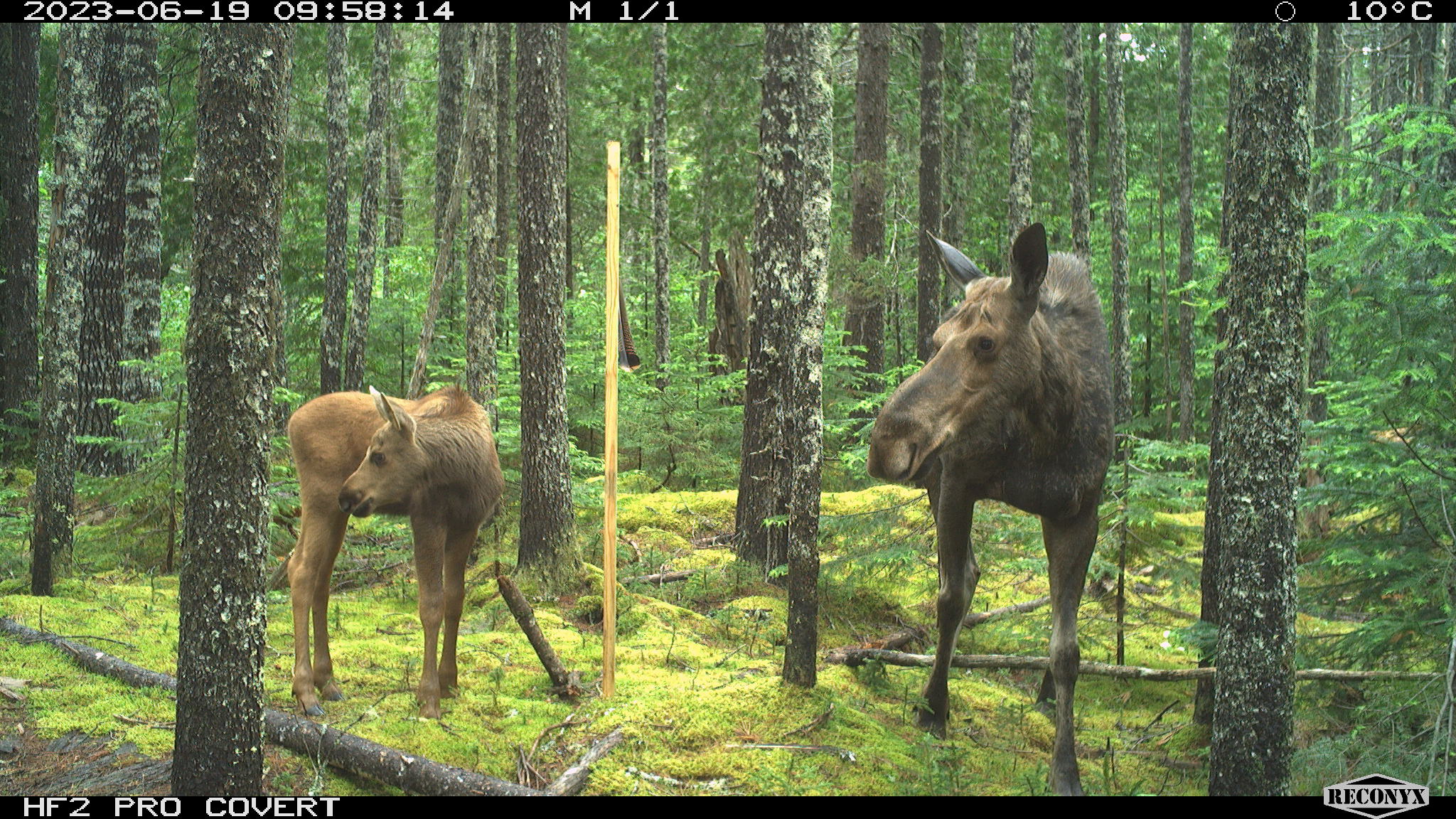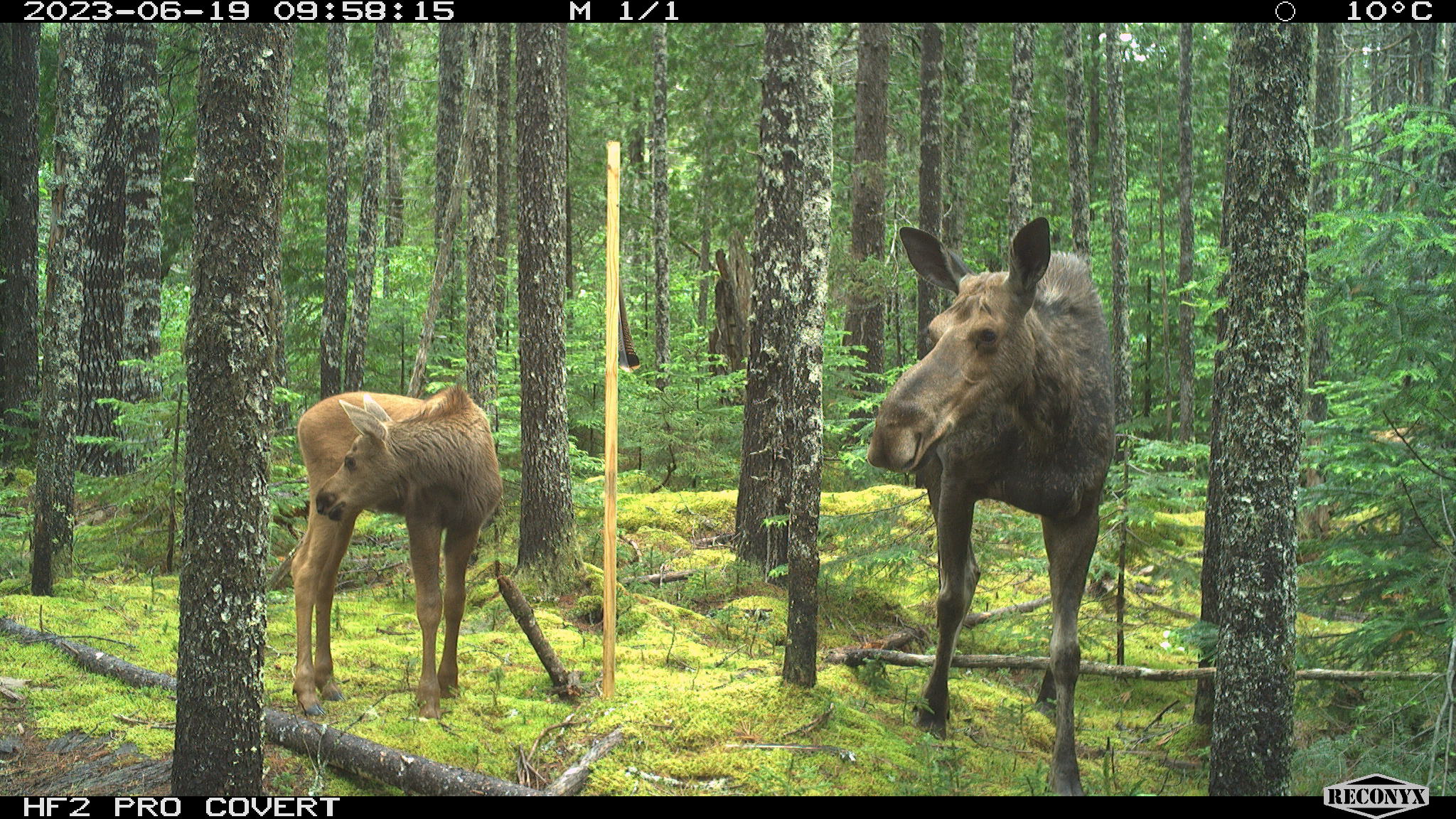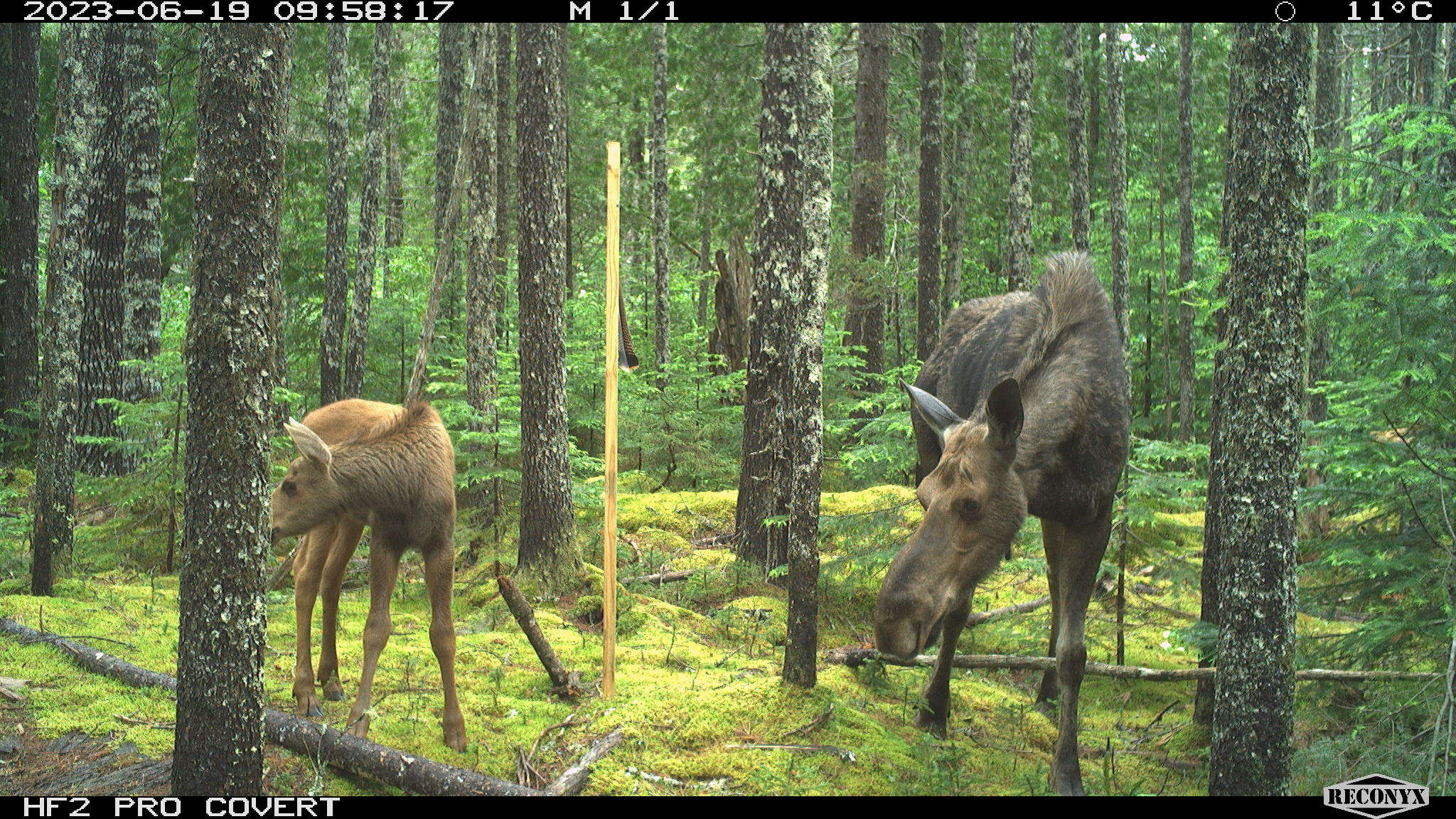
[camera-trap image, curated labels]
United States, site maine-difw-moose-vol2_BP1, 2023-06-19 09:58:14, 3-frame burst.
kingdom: Animalia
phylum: Chordata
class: Mammalia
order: Artiodactyla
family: Cervidae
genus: Alces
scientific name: Alces alces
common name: moose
Moose (Alces alces).